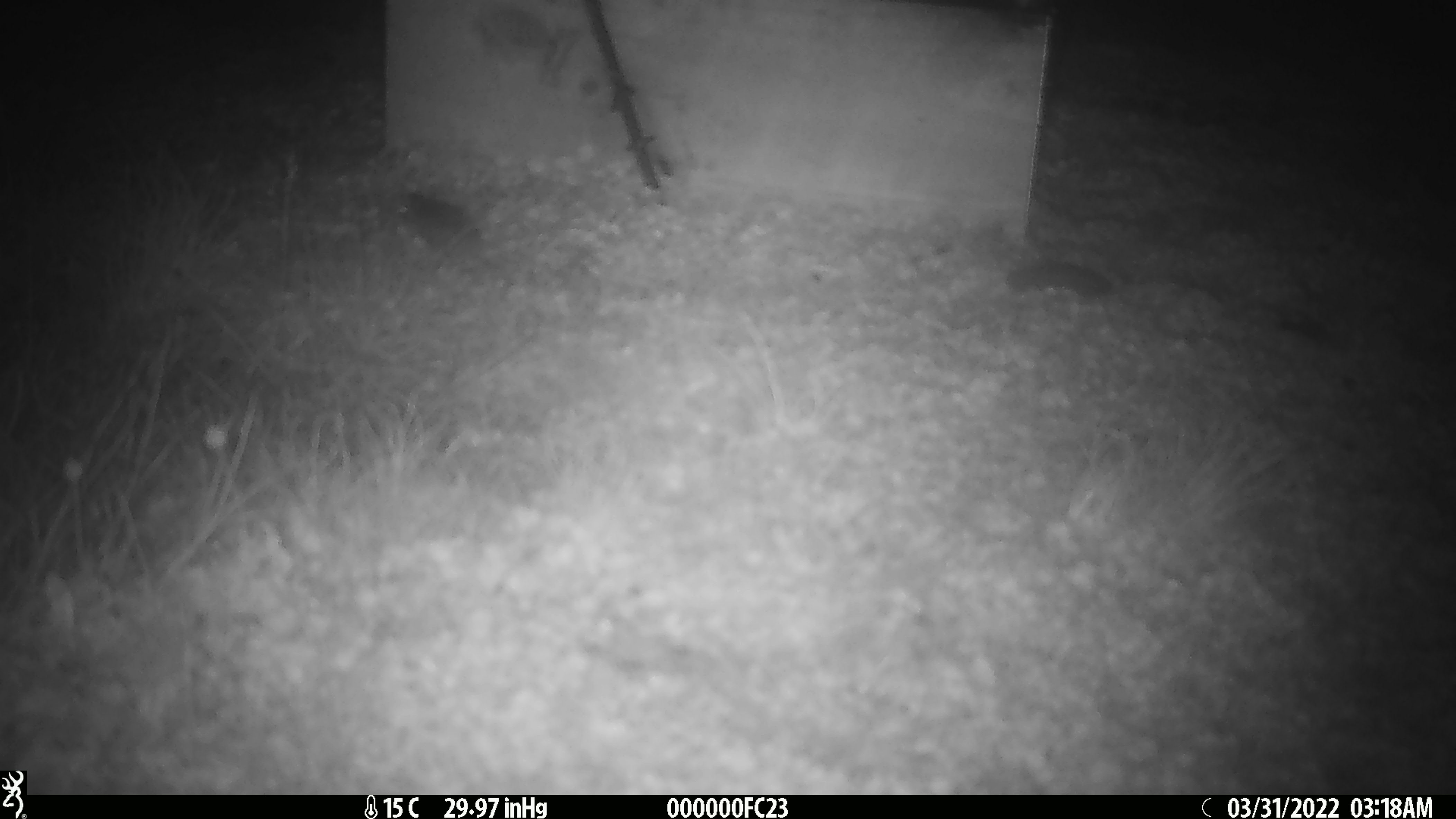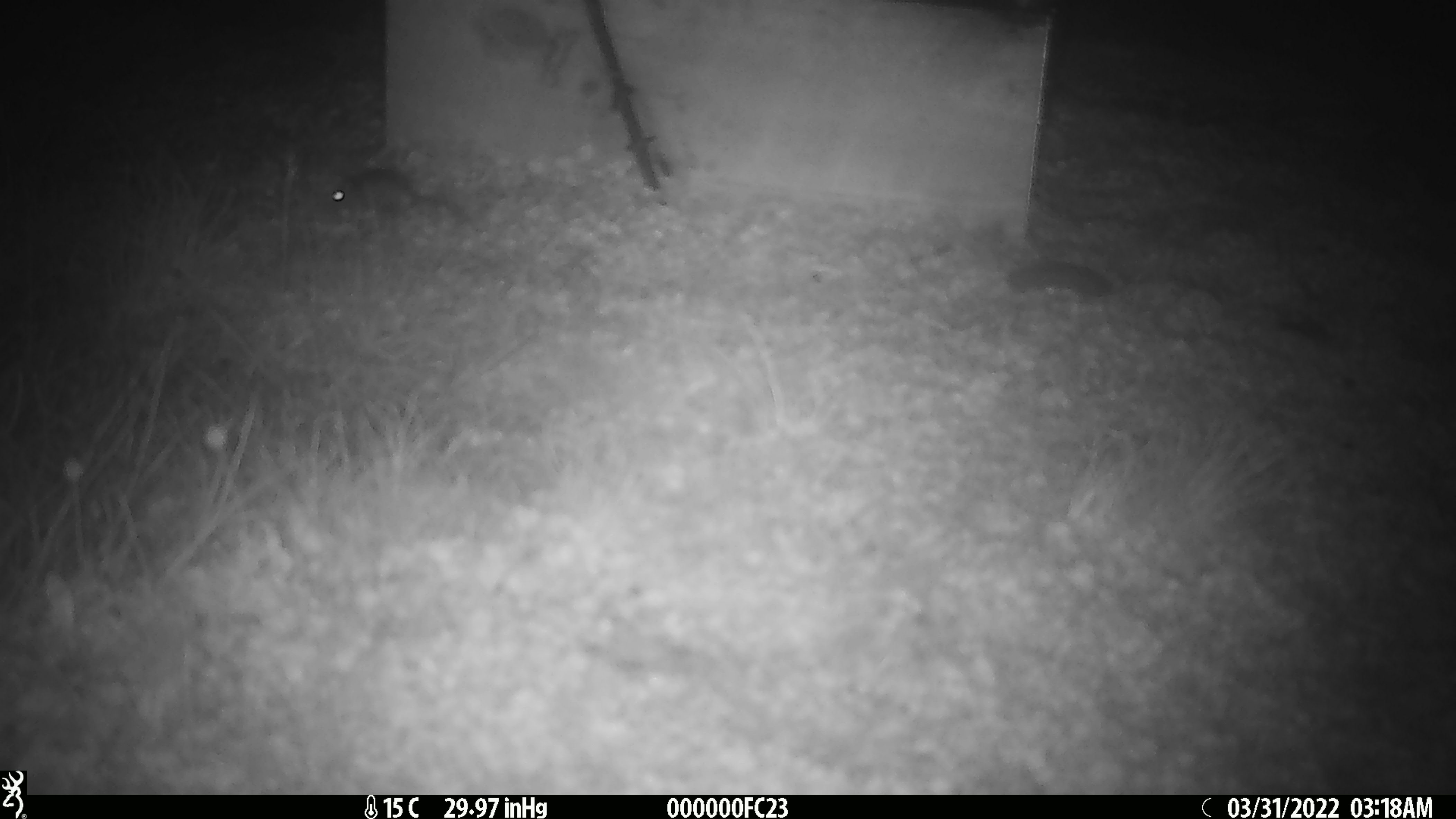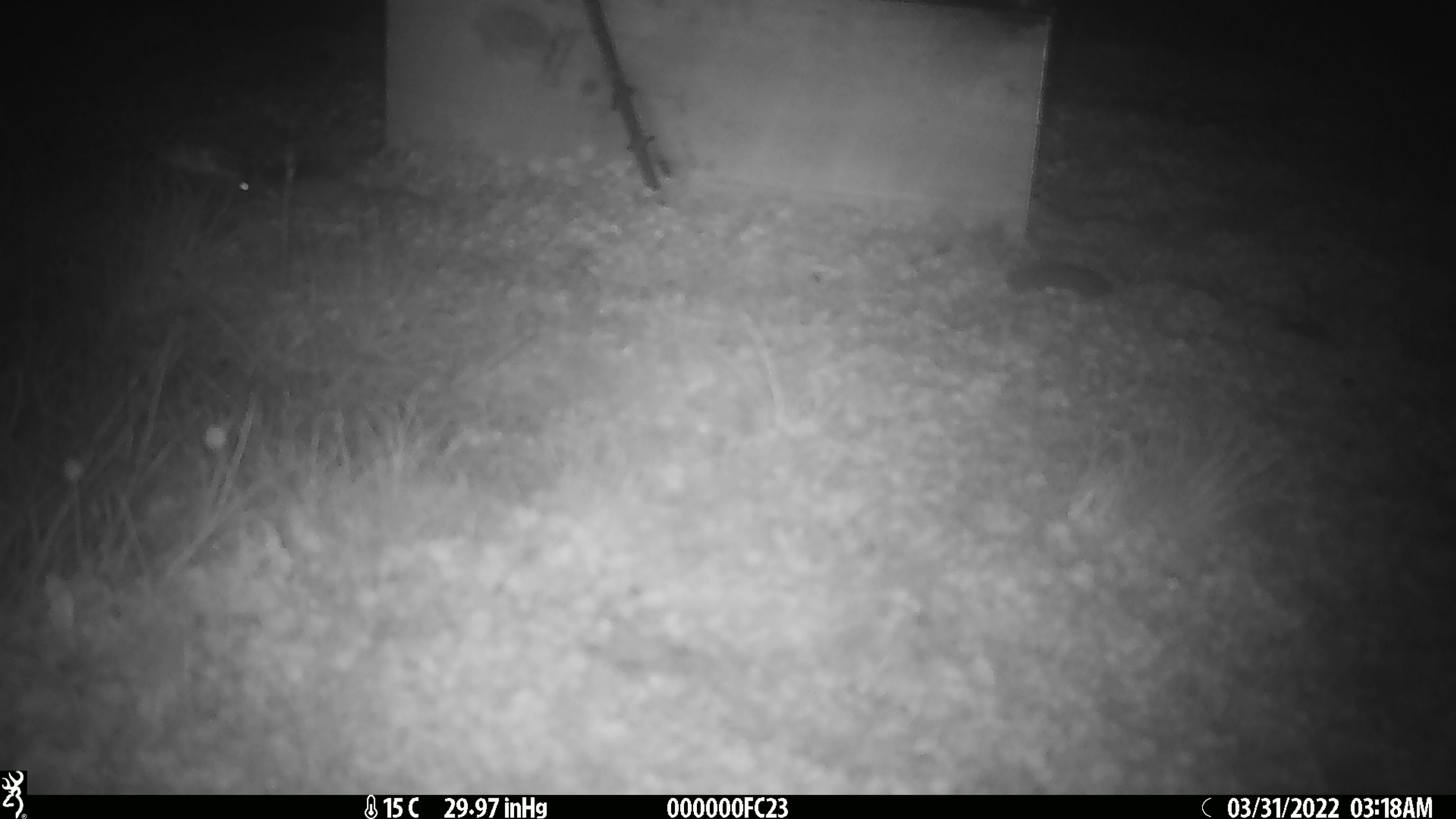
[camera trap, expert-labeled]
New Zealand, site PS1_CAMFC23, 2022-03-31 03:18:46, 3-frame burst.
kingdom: Animalia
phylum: Chordata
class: Mammalia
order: Rodentia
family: Muridae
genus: Mus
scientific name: Mus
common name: mouse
Mouse (Mus).